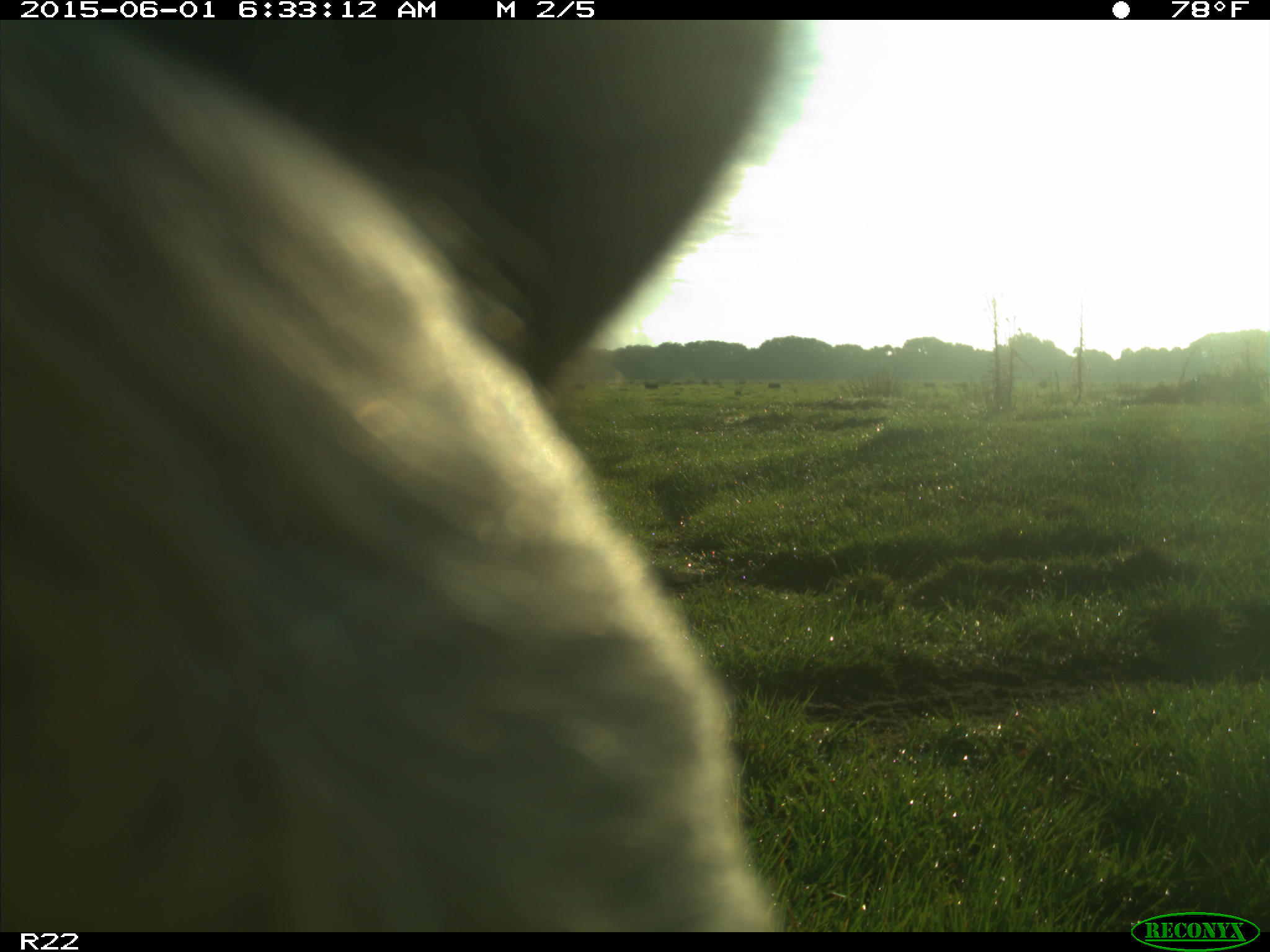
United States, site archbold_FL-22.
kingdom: Animalia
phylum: Chordata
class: Mammalia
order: Artiodactyla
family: Bovidae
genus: Bos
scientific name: Bos taurus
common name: domestic cow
Bos taurus (domestic cow).